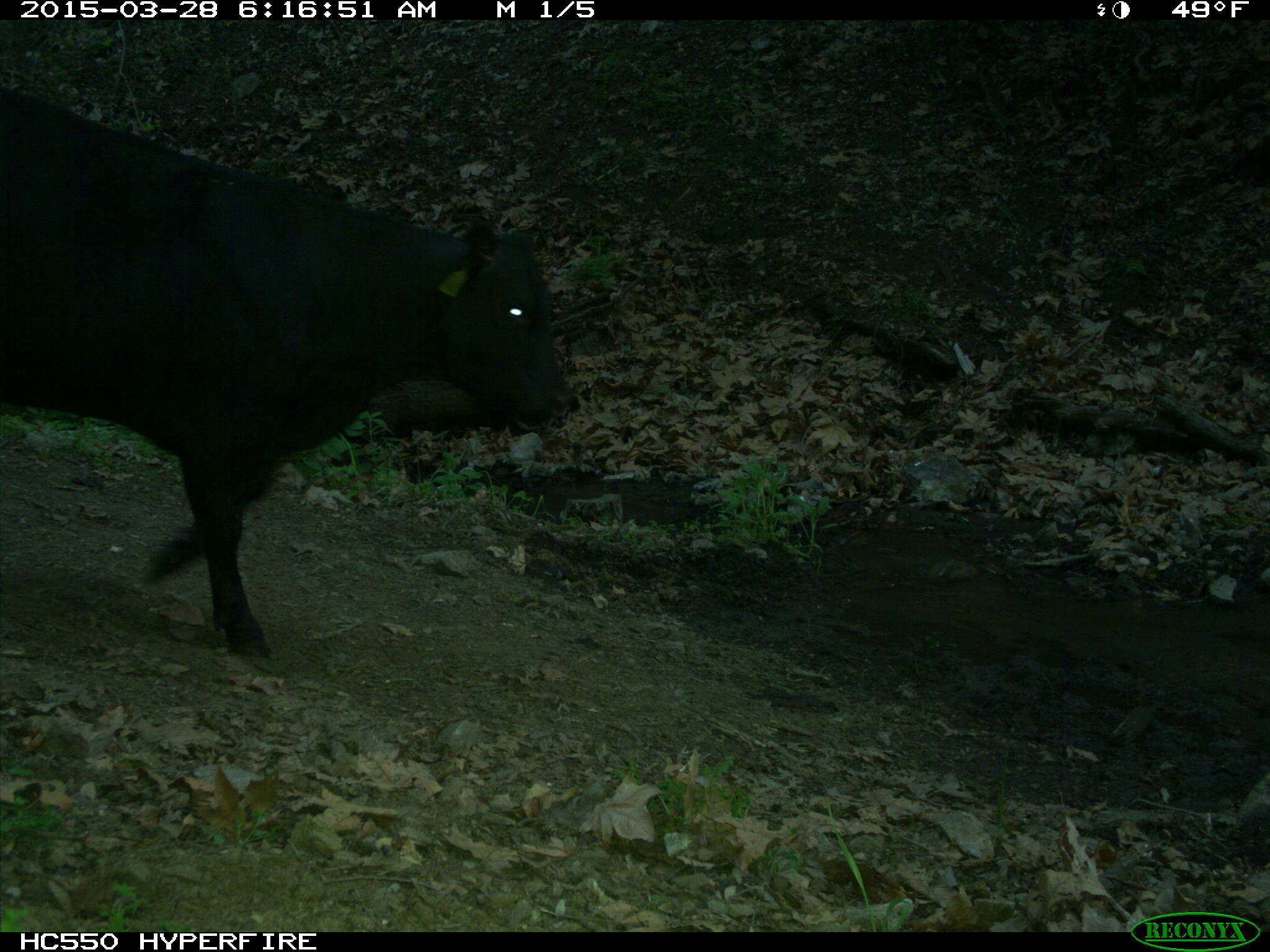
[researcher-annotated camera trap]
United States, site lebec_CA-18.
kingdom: Animalia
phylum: Chordata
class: Mammalia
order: Artiodactyla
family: Bovidae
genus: Bos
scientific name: Bos taurus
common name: domestic cow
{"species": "Bos taurus (domestic cow)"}